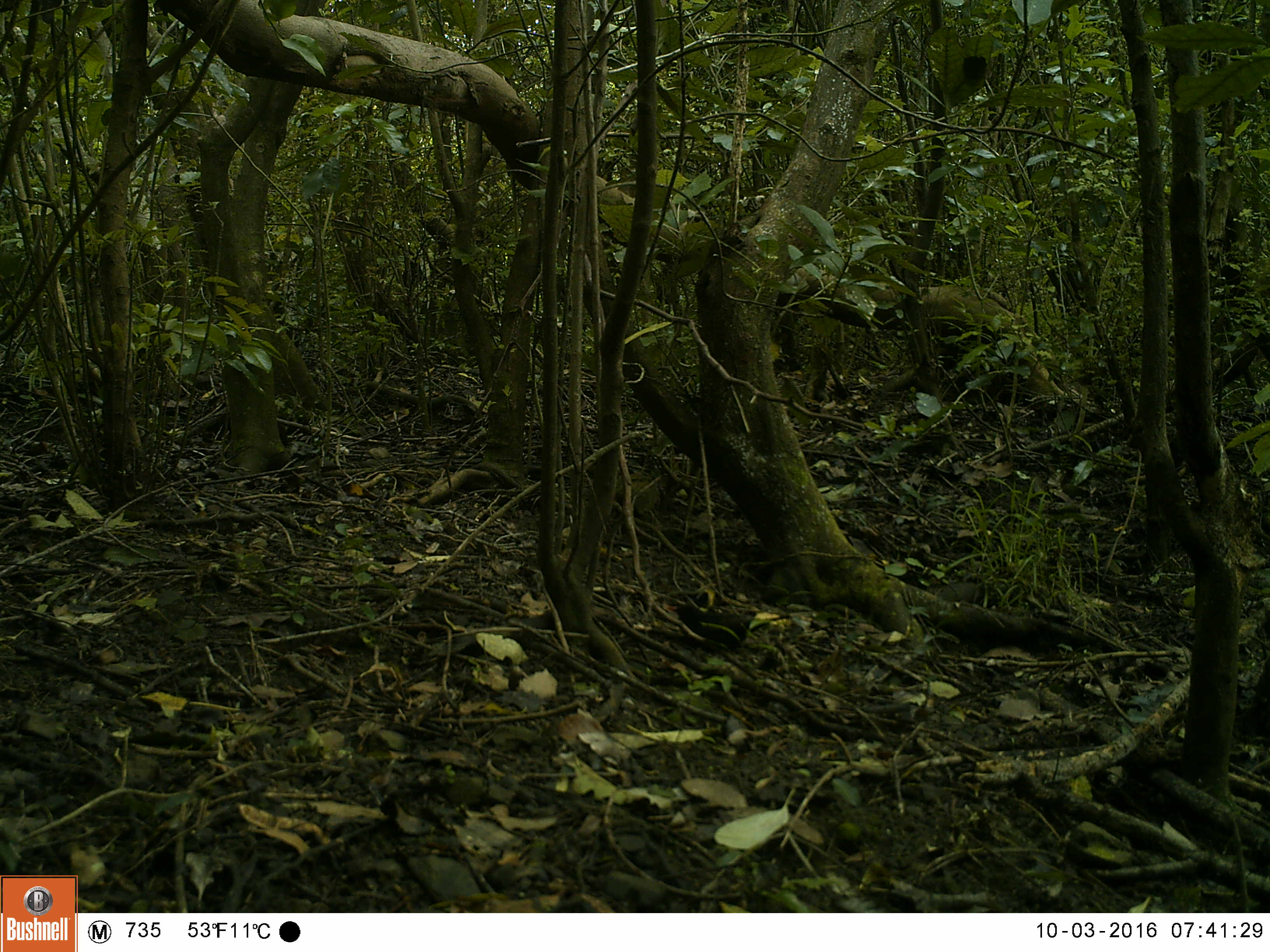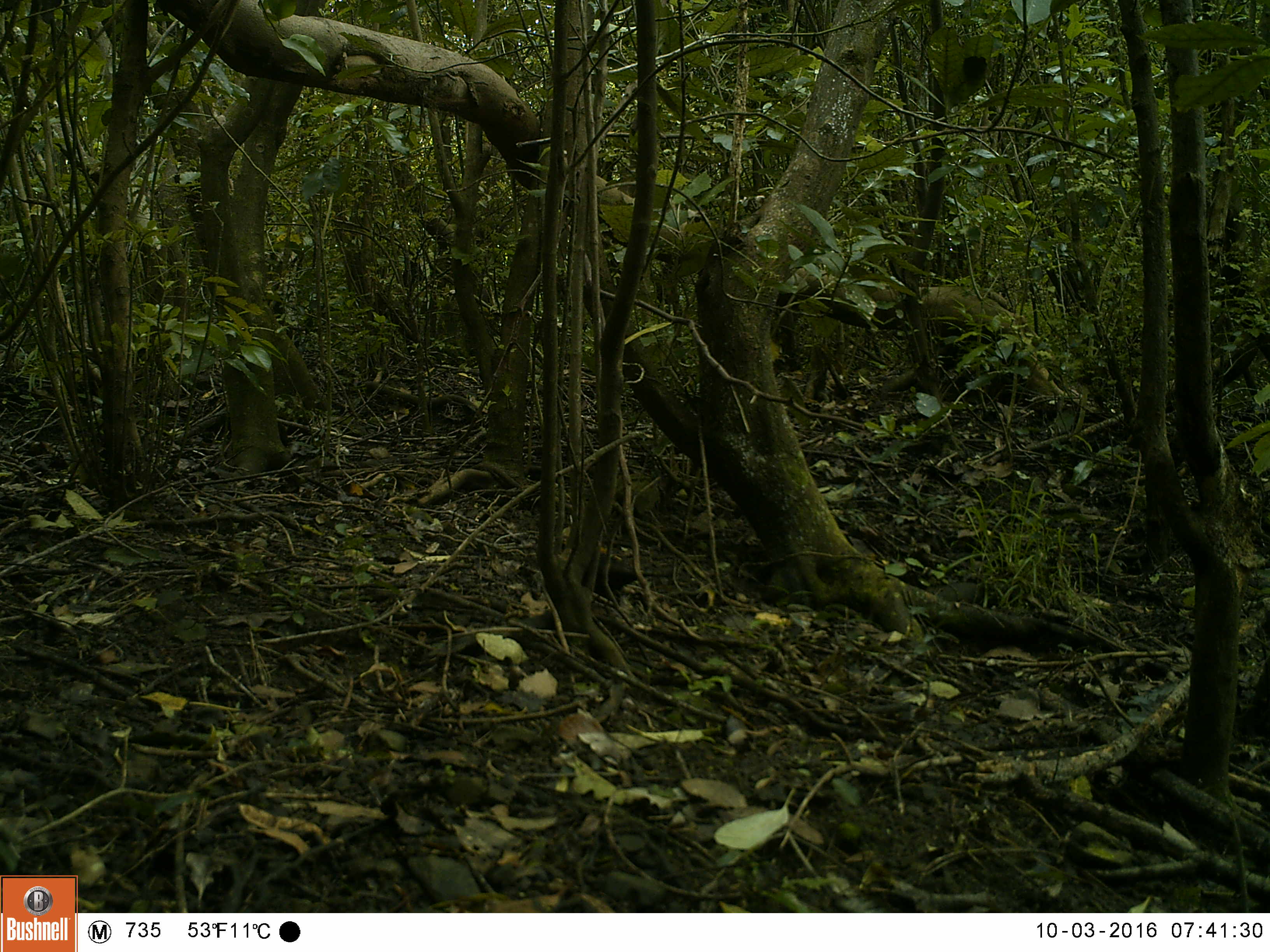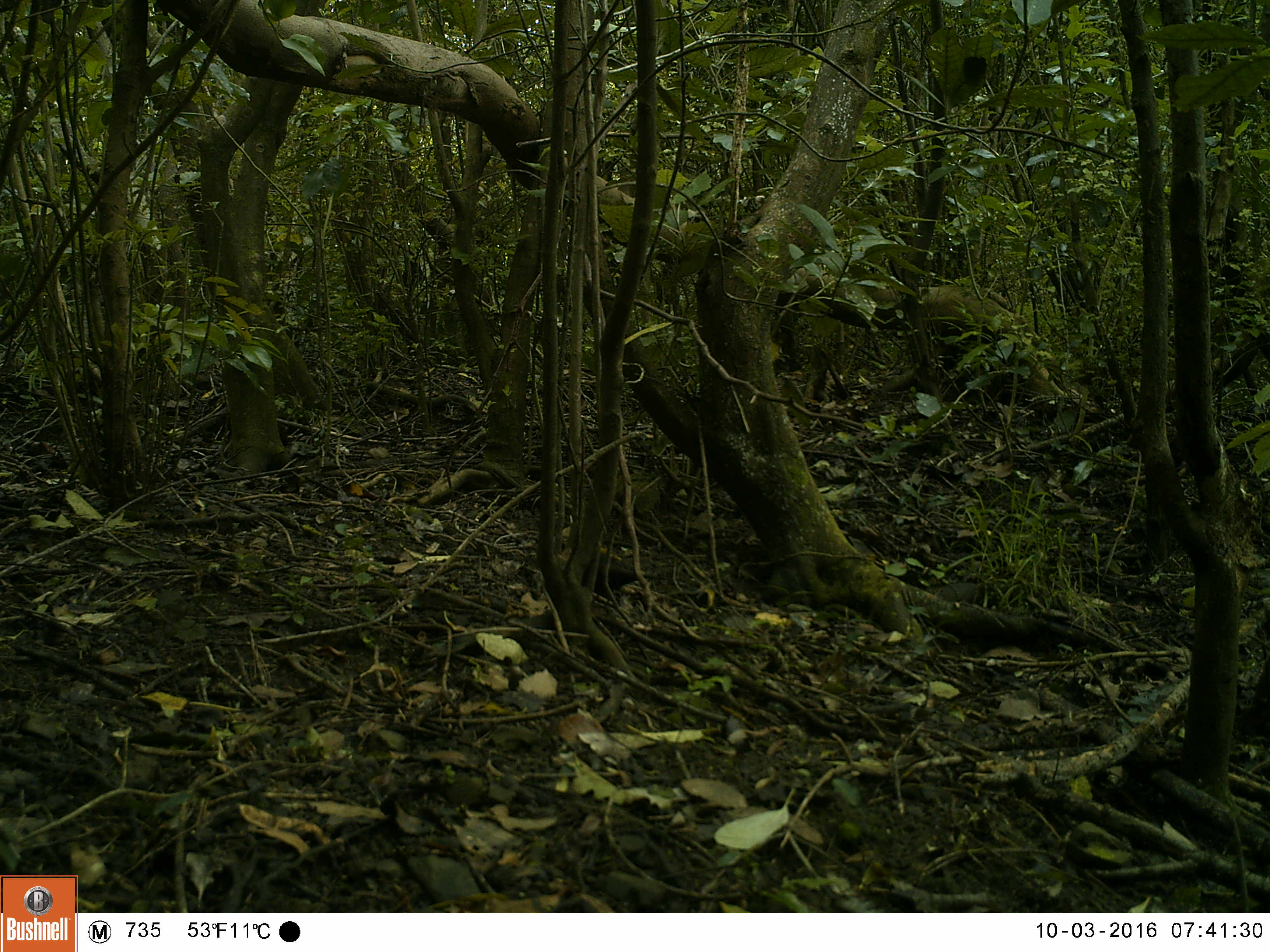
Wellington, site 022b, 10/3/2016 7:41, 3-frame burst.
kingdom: Animalia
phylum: Chordata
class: Aves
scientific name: Aves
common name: bird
Bird (Aves).